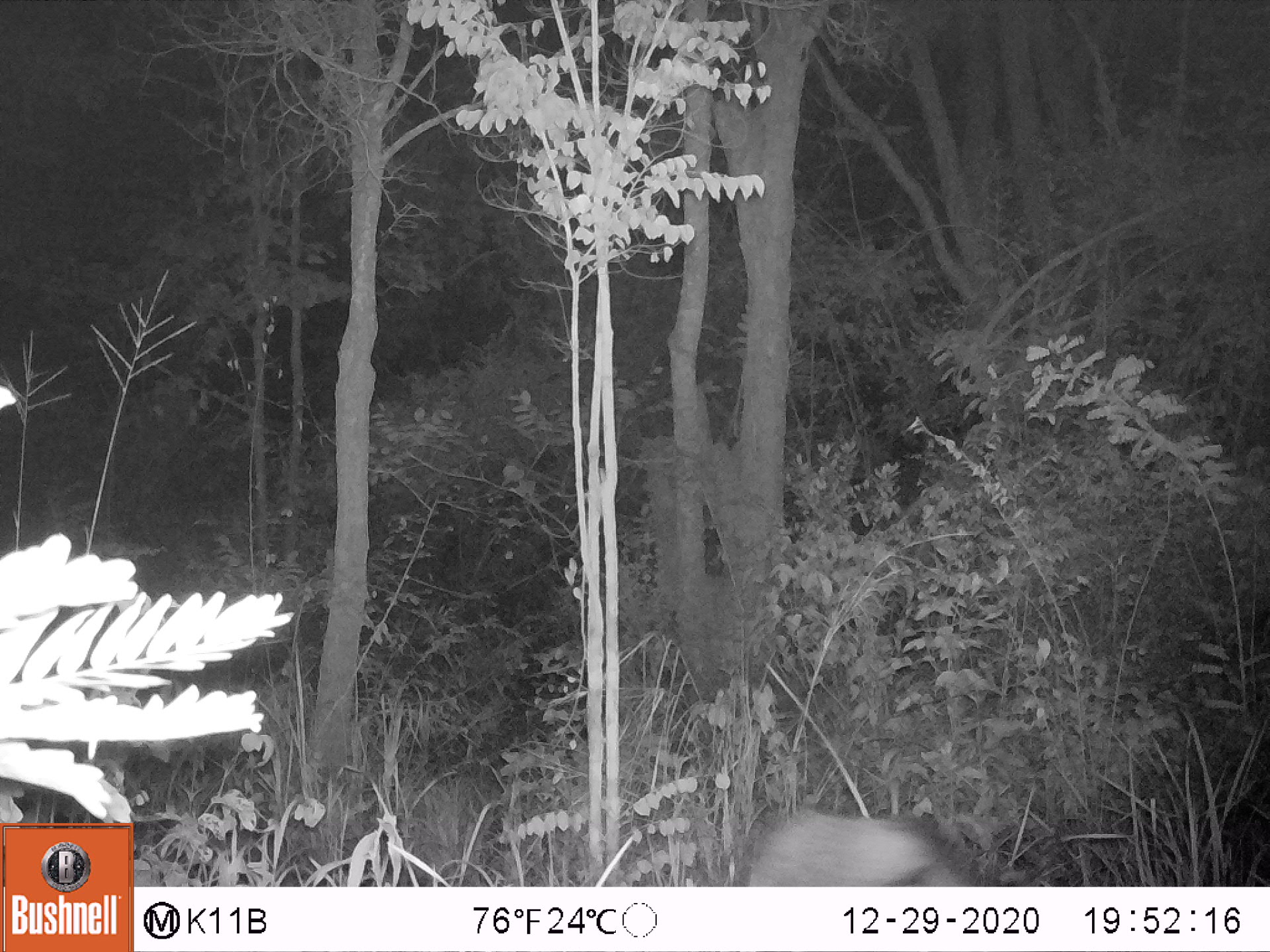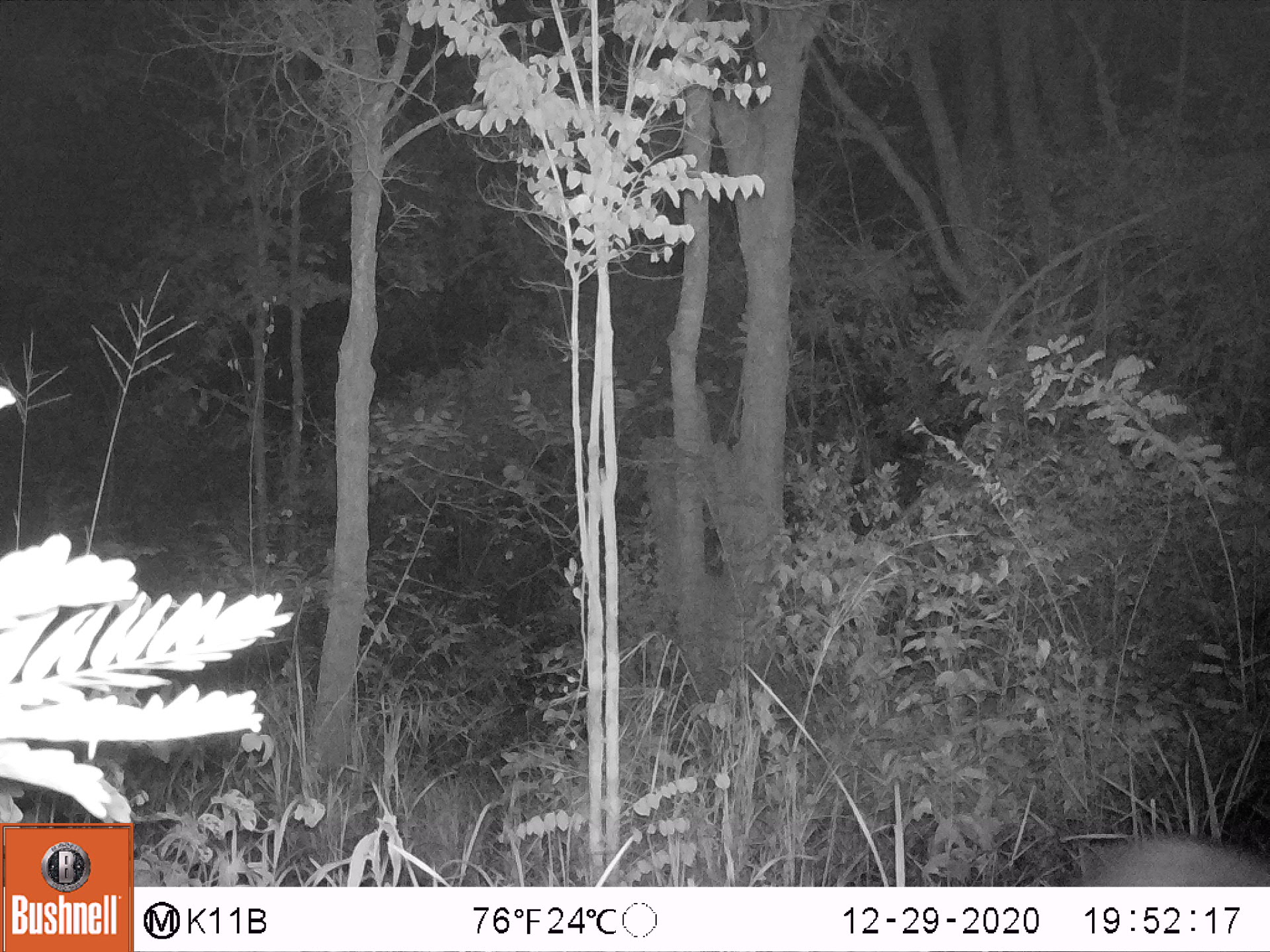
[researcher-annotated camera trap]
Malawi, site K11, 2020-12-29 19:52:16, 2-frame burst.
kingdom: Animalia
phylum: Chordata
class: Mammalia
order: Artiodactyla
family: Suidae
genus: Potamochoerus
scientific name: Potamochoerus larvatus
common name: bushpig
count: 1